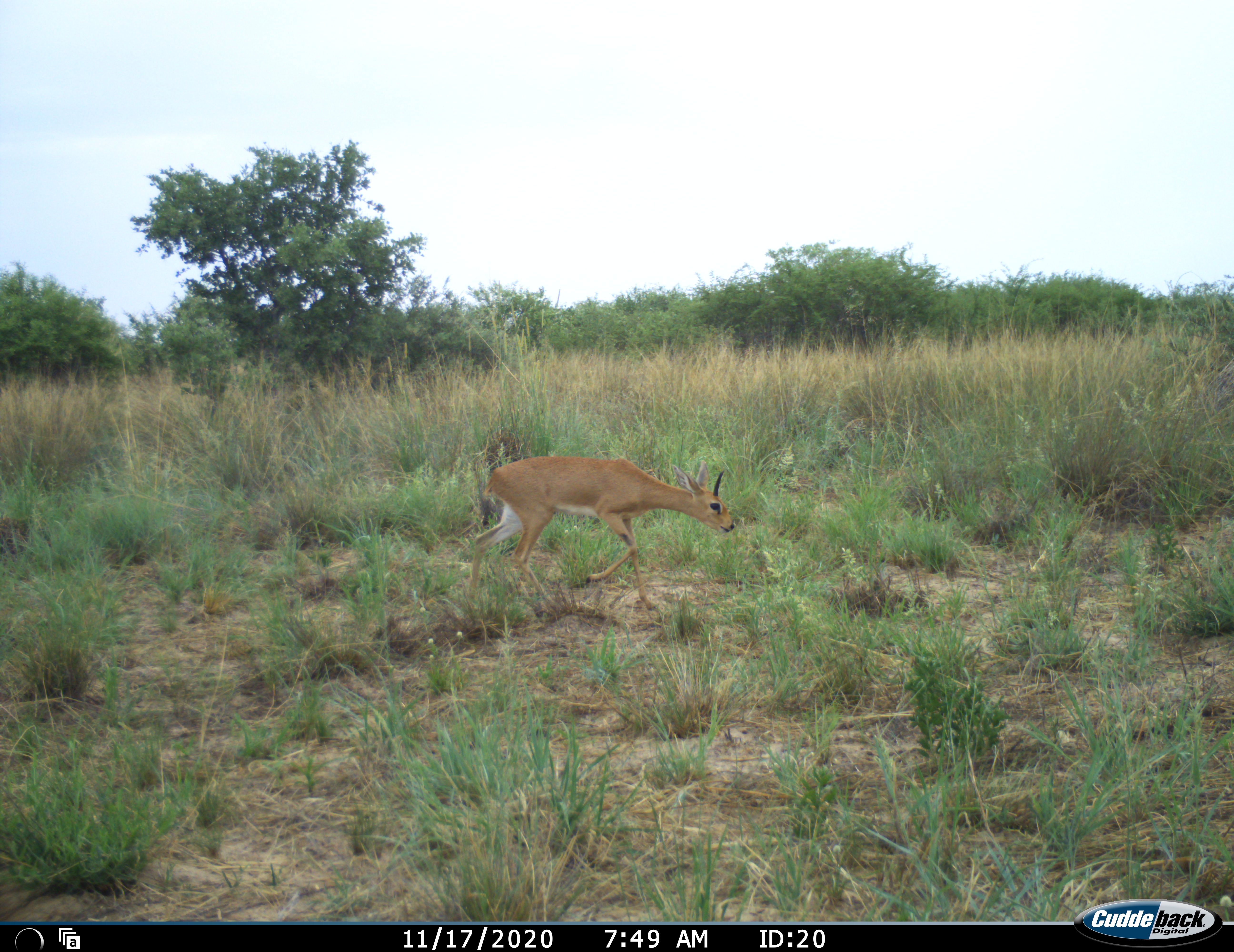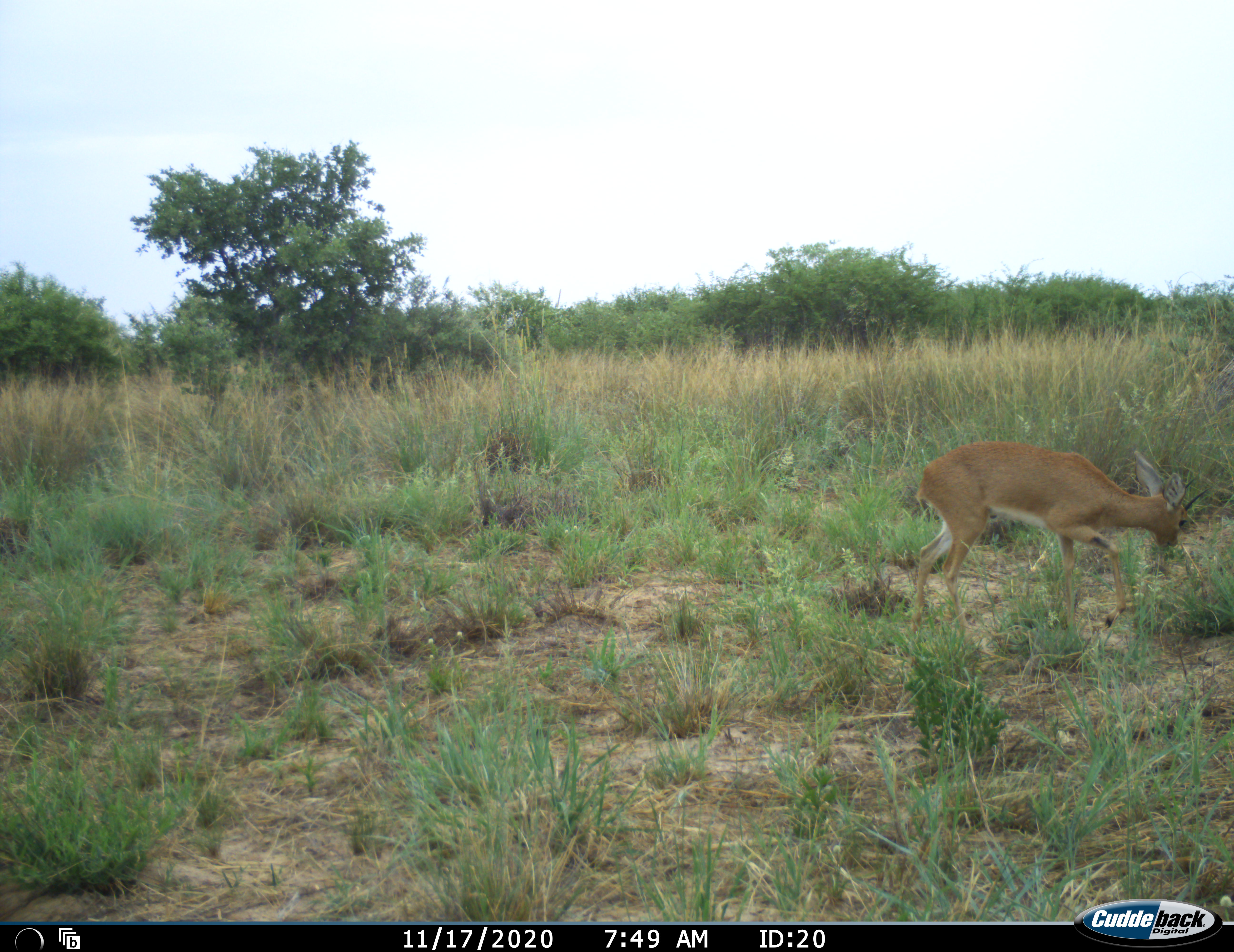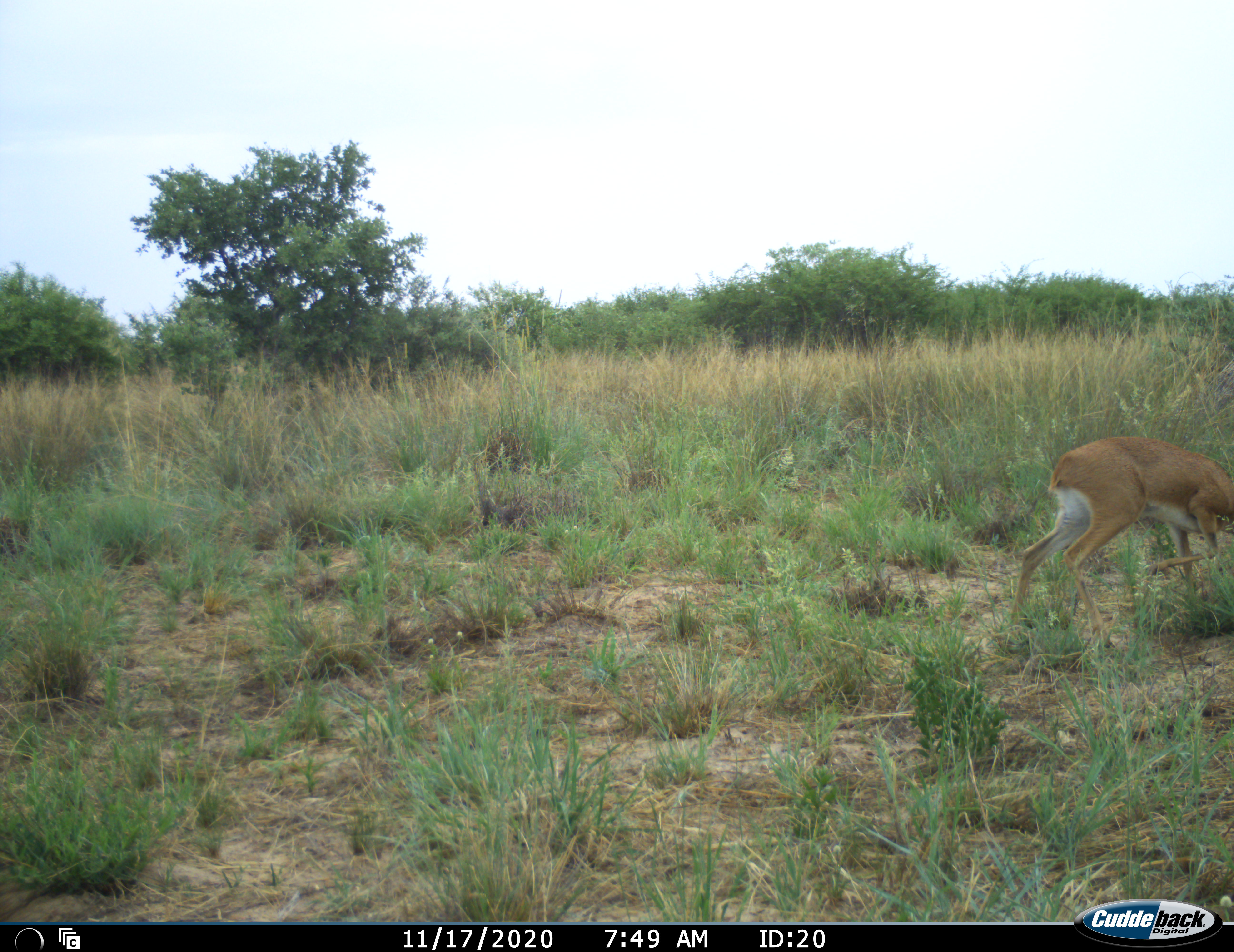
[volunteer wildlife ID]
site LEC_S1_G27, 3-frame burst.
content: unidentified animal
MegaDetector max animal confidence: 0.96